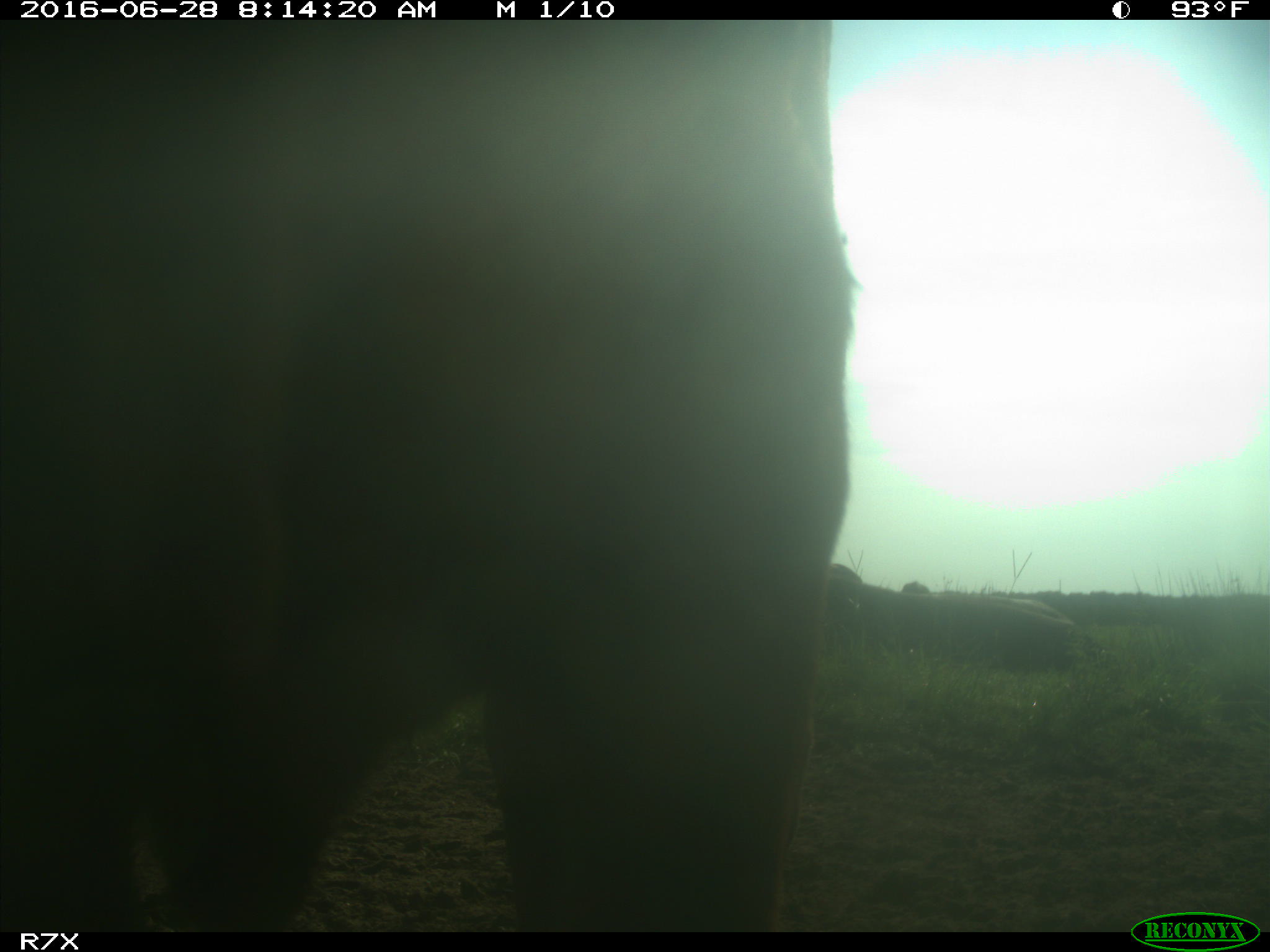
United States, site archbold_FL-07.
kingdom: Animalia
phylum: Chordata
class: Mammalia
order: Artiodactyla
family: Bovidae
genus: Bos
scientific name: Bos taurus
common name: domestic cow